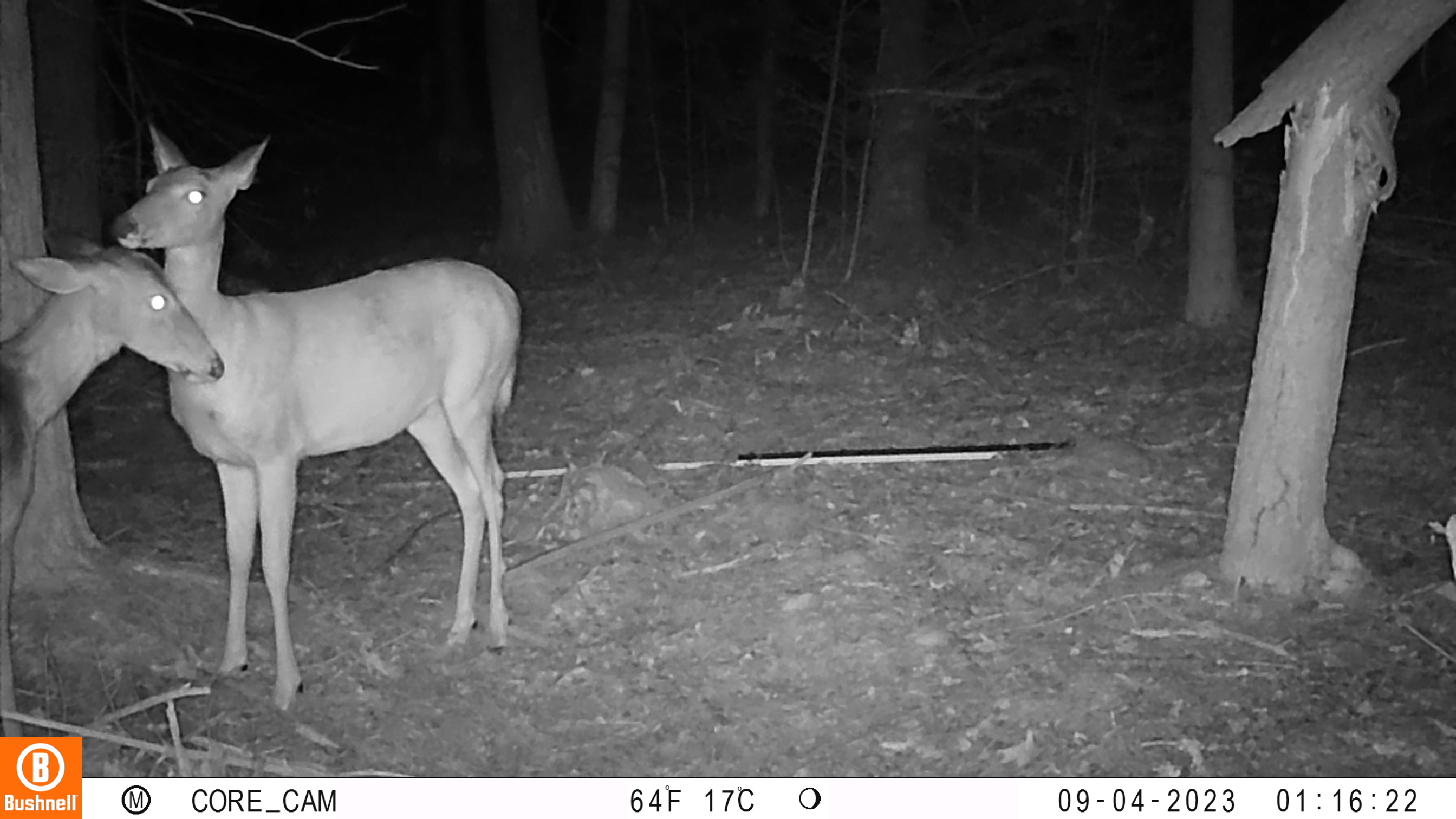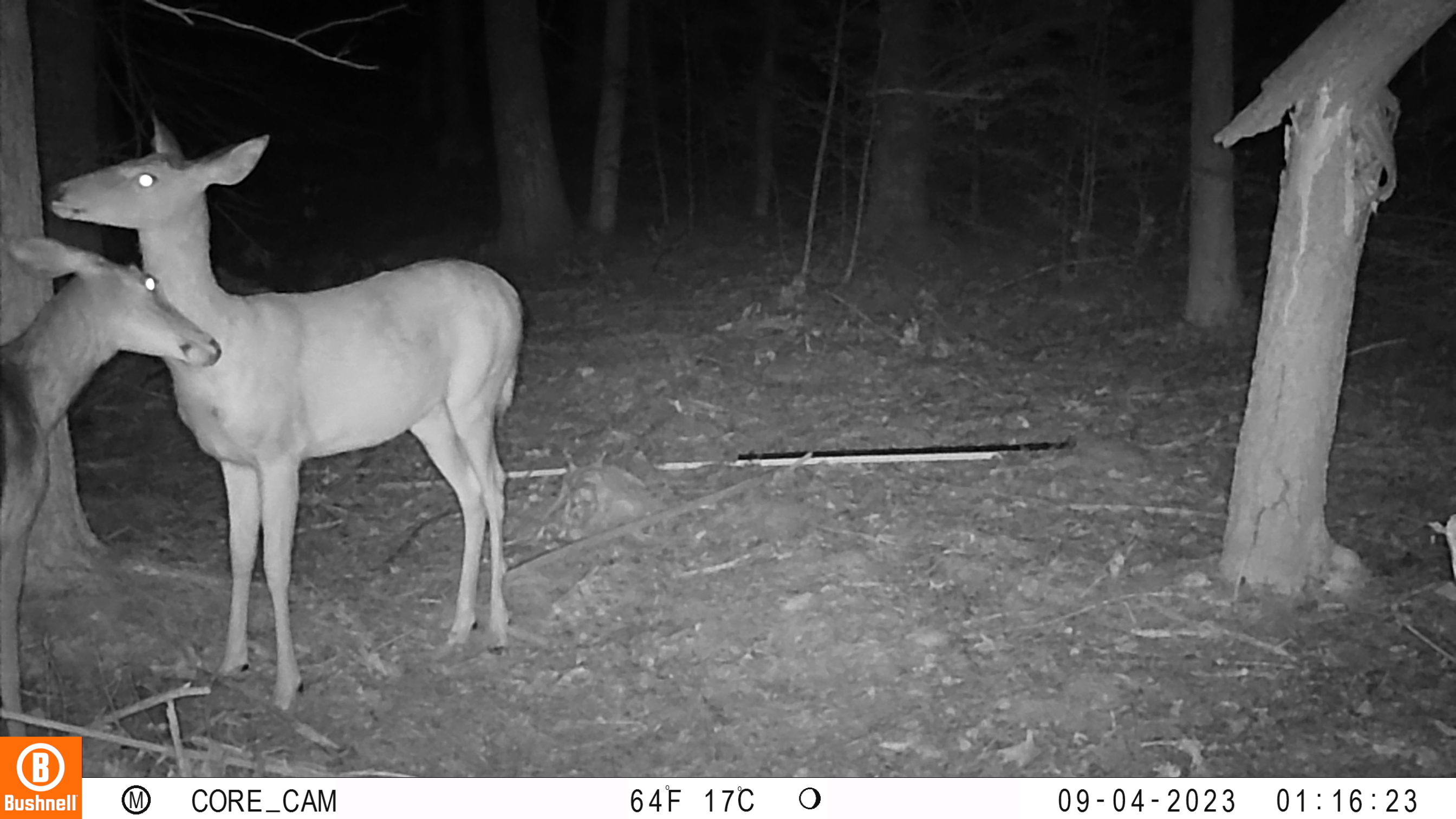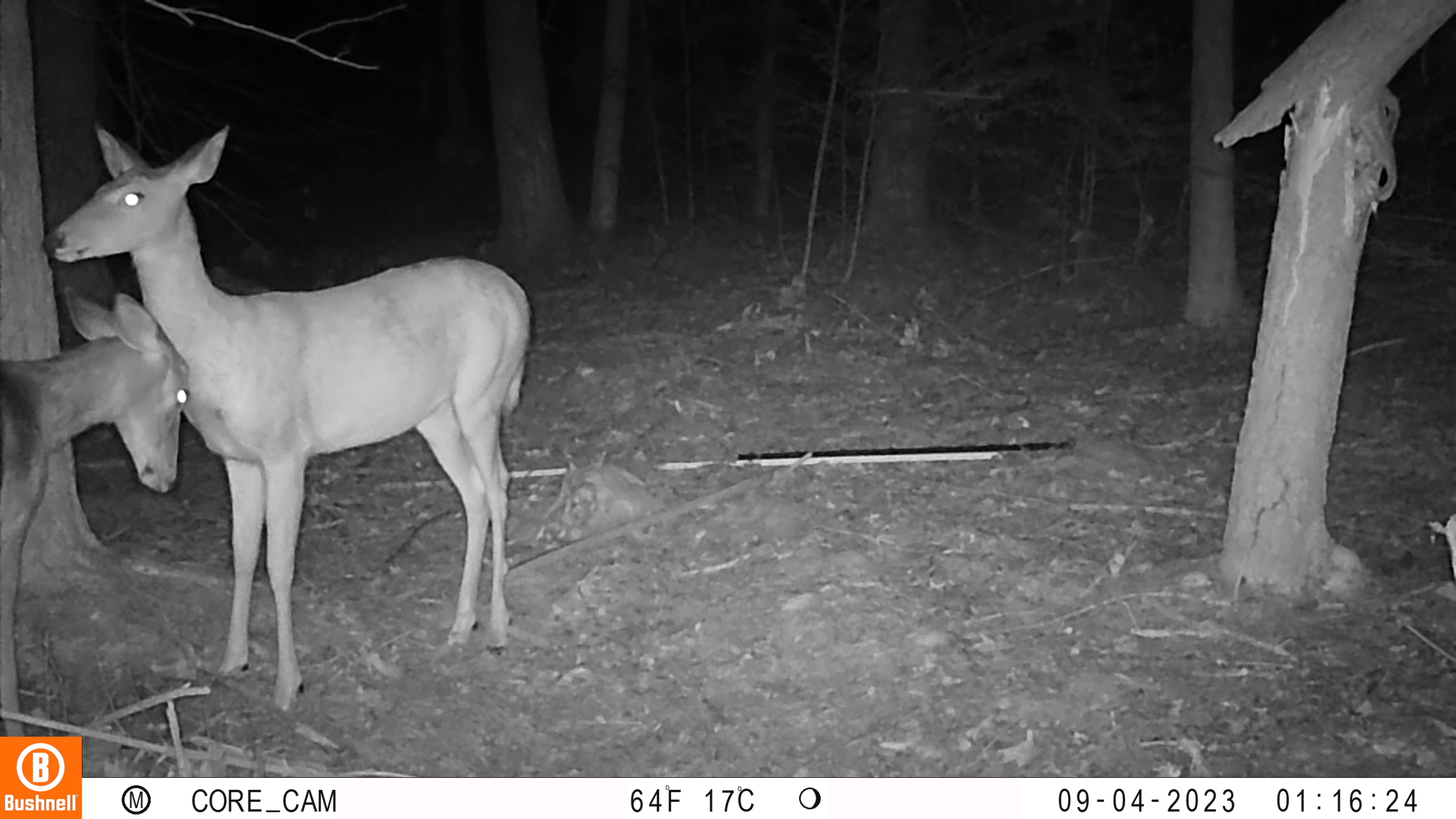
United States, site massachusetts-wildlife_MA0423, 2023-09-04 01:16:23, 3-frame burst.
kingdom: Animalia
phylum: Chordata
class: Mammalia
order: Artiodactyla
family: Cervidae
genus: Odocoileus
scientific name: Odocoileus virginianus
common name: white-tailed deer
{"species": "white-tailed deer (Odocoileus virginianus)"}